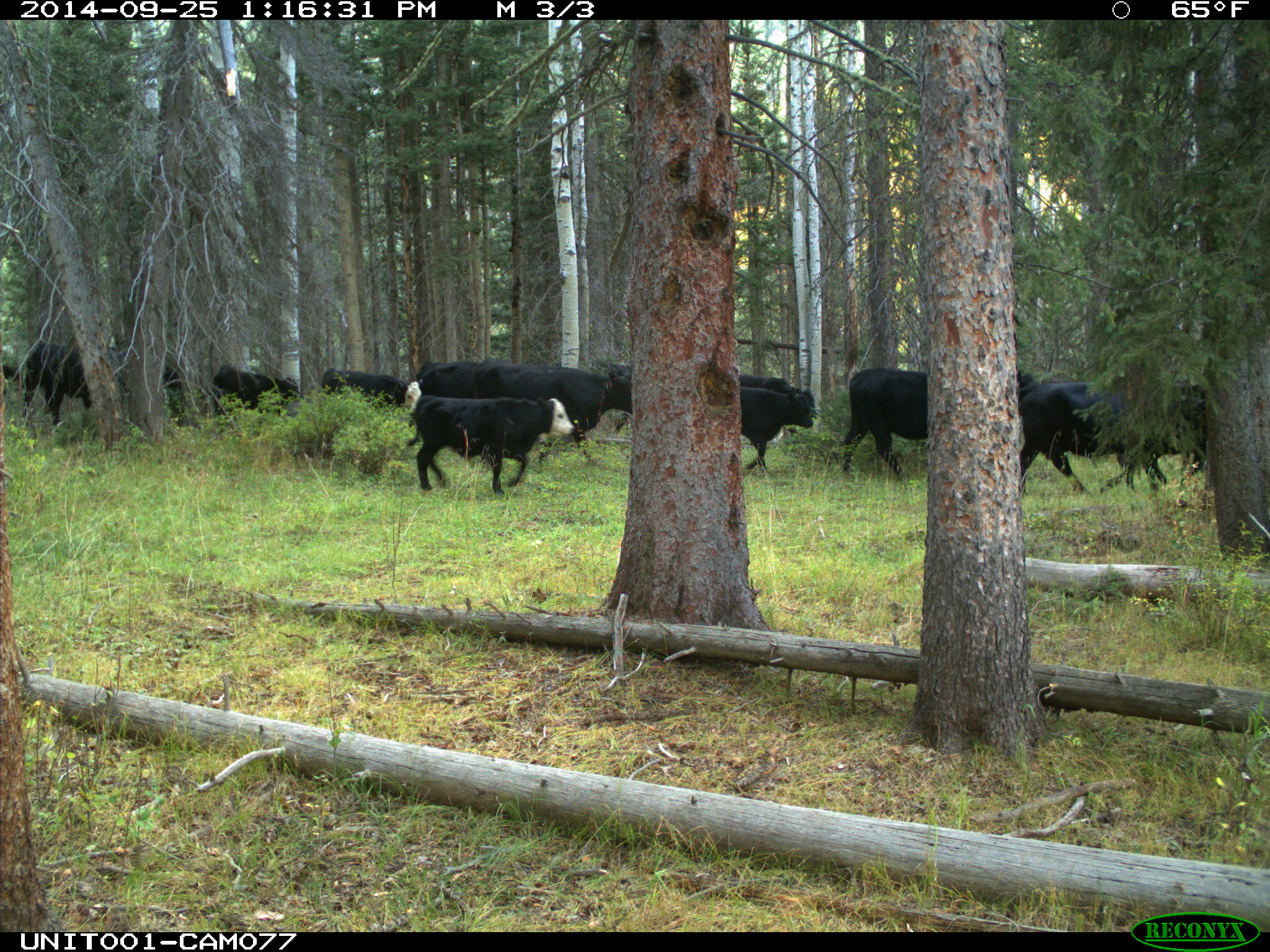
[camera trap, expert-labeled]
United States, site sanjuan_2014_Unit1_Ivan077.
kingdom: Animalia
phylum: Chordata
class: Mammalia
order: Artiodactyla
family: Bovidae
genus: Bos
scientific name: Bos taurus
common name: domestic cow